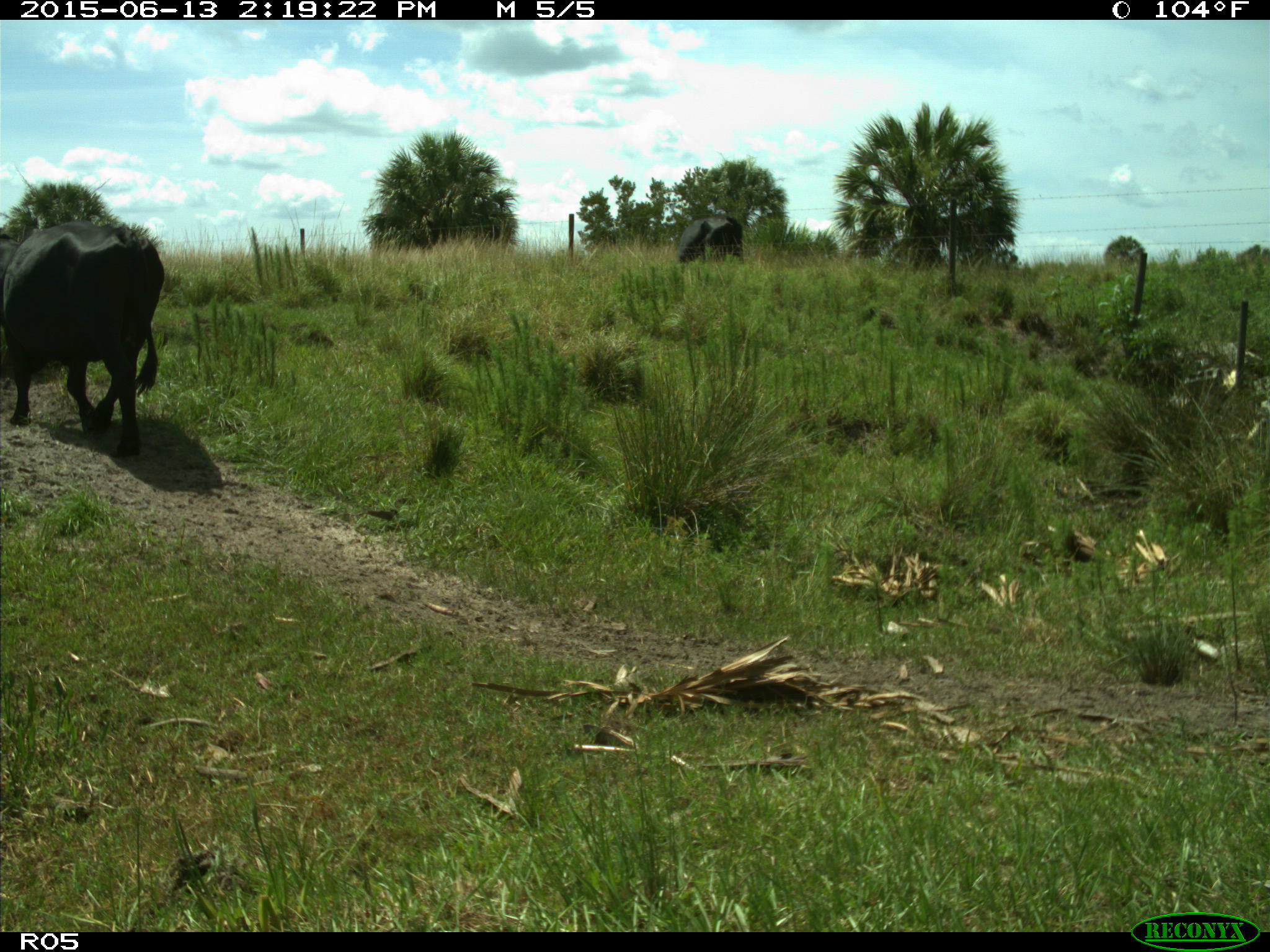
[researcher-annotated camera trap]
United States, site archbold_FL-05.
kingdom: Animalia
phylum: Chordata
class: Mammalia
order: Artiodactyla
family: Bovidae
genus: Bos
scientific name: Bos taurus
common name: domestic cow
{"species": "Bos taurus (domestic cow)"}